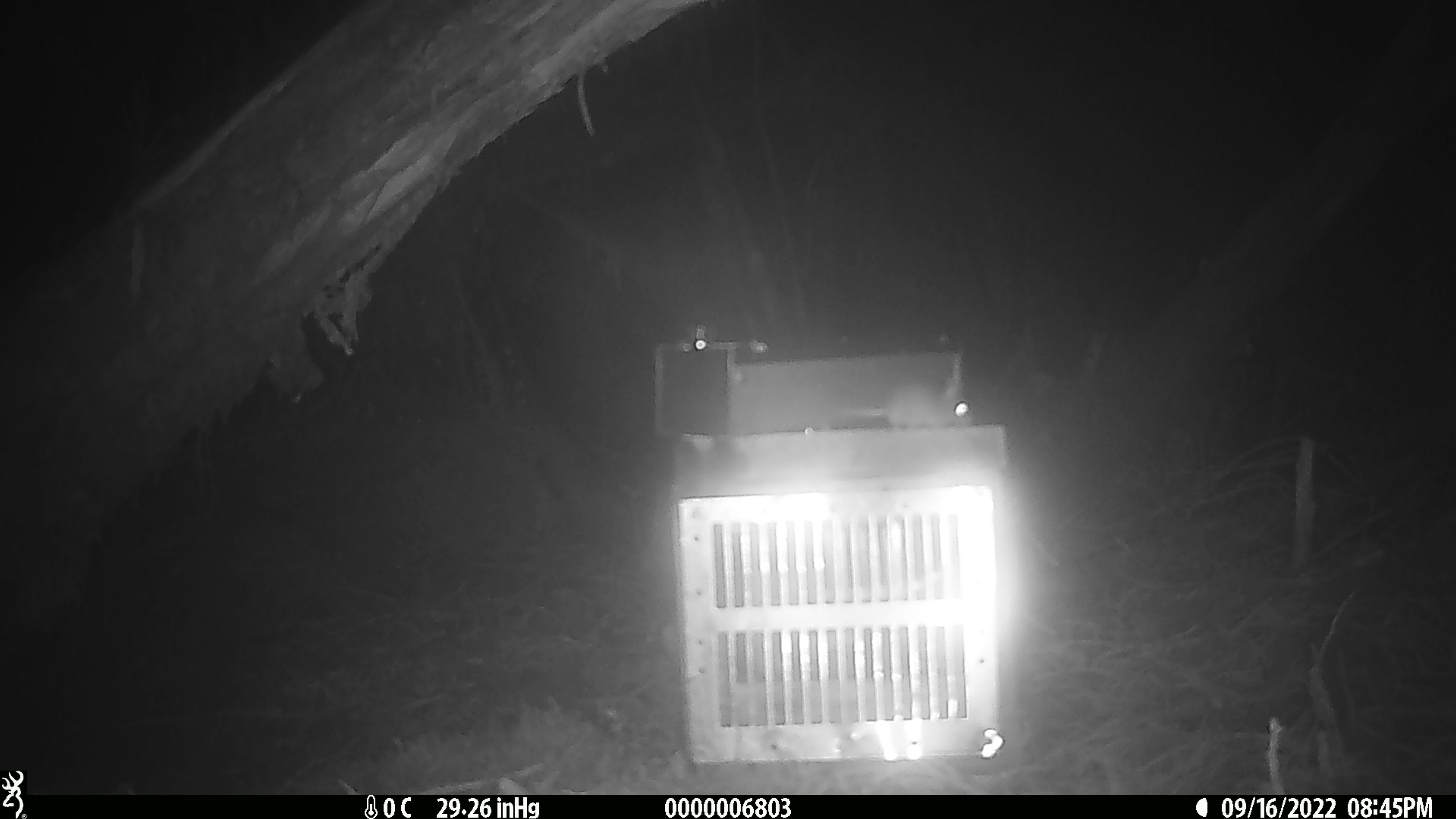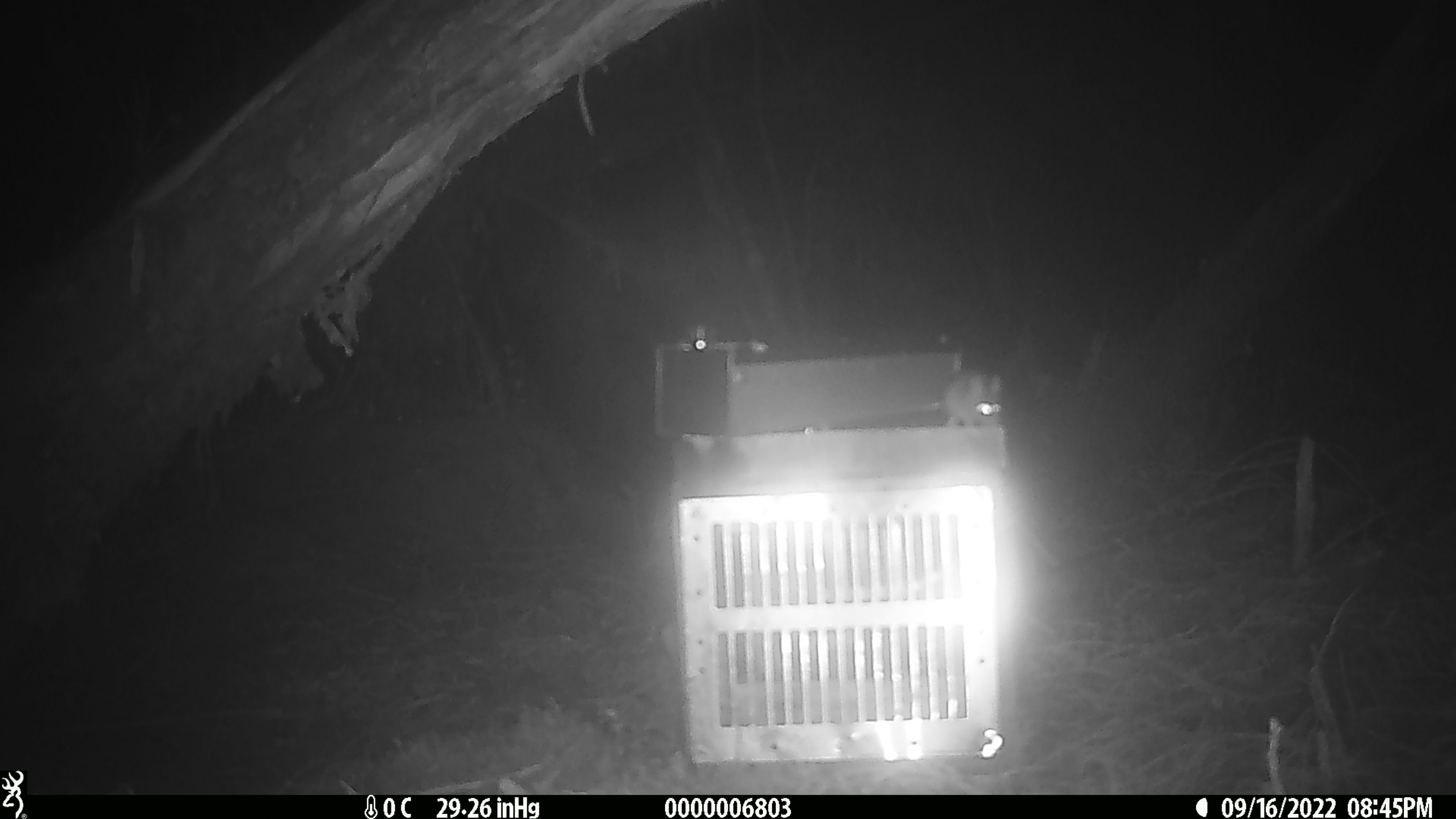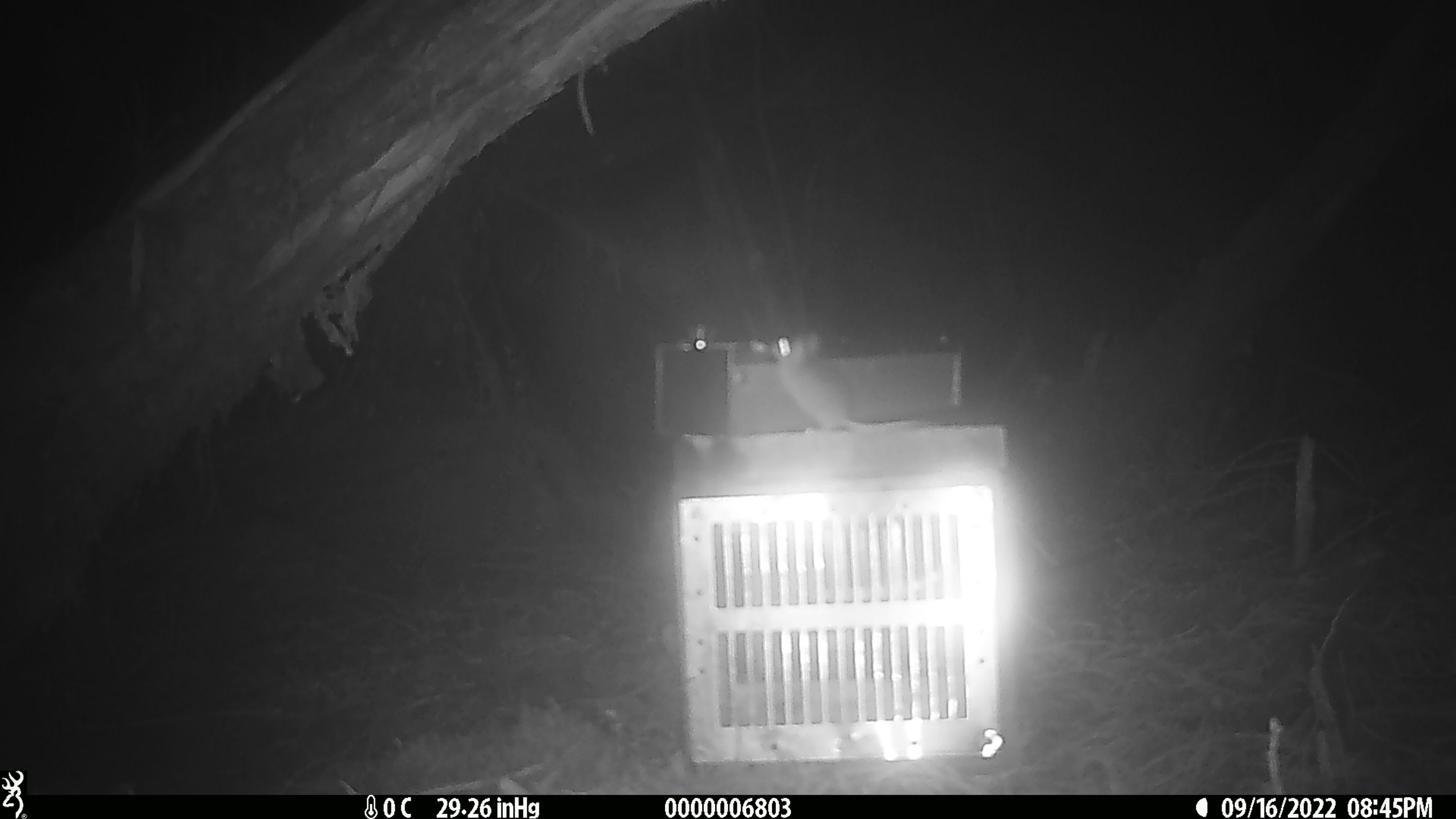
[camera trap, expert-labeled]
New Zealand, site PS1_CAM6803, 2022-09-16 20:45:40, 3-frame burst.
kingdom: Animalia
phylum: Chordata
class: Mammalia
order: Rodentia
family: Muridae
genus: Mus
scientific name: Mus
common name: mouse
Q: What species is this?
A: Mouse (Mus).